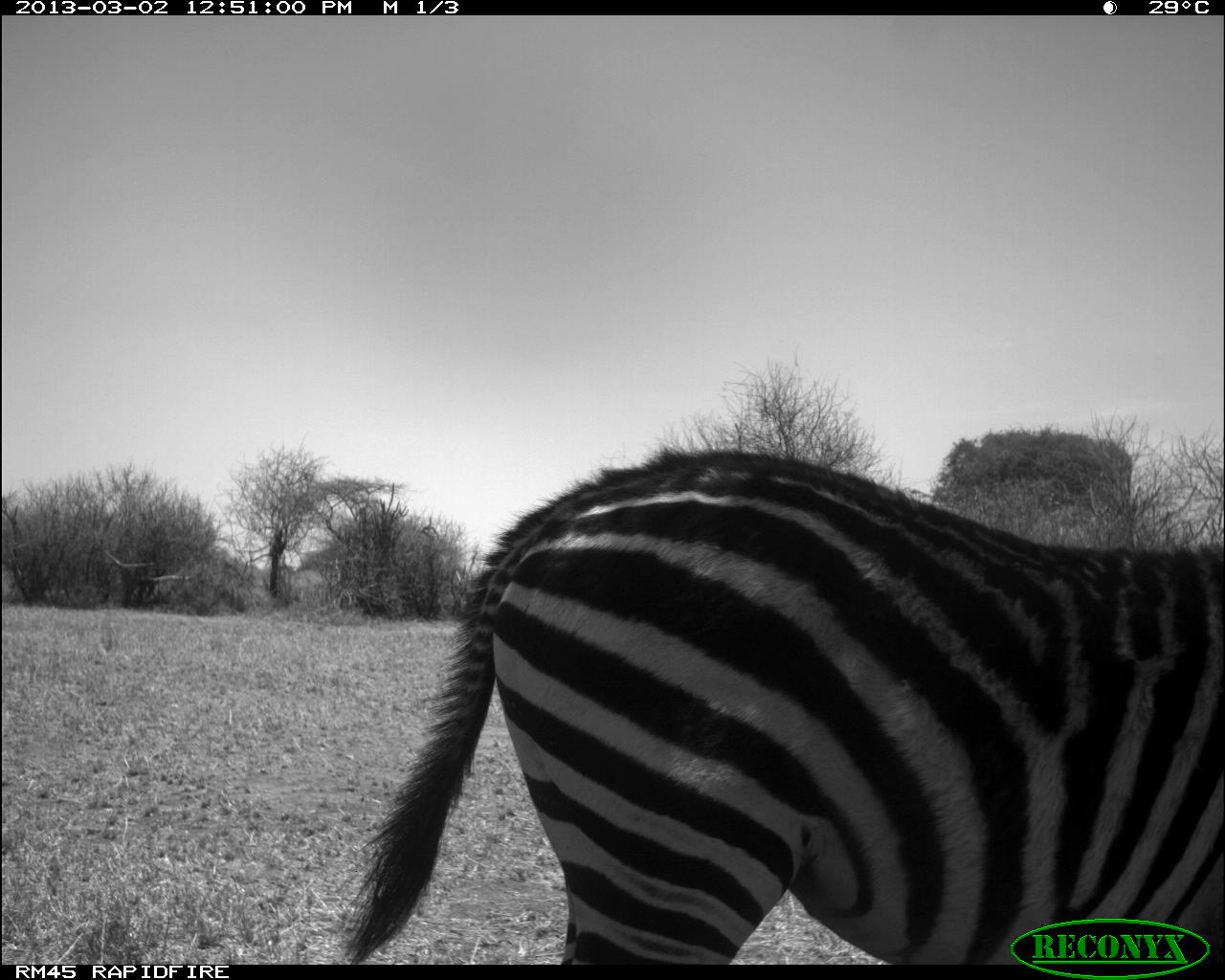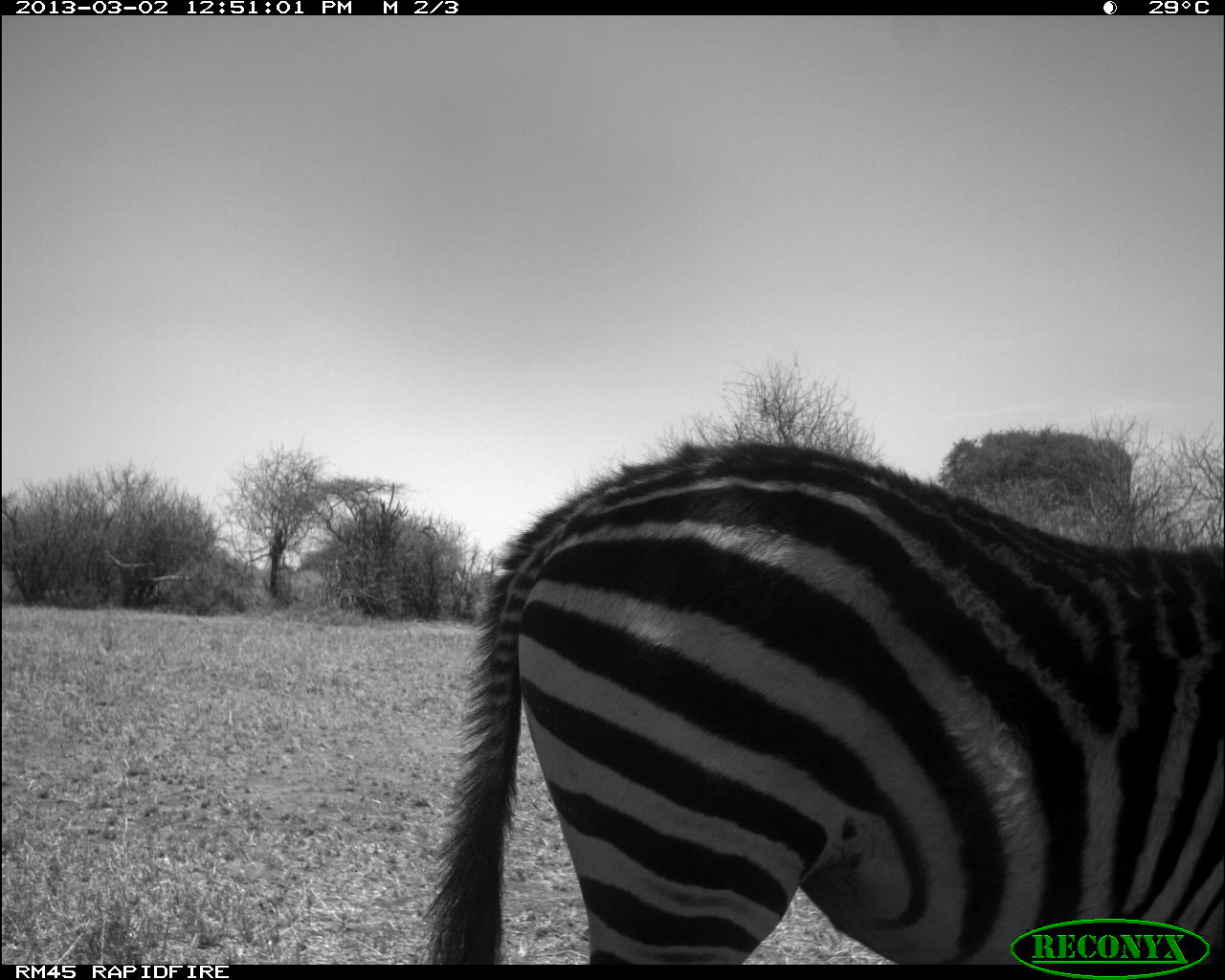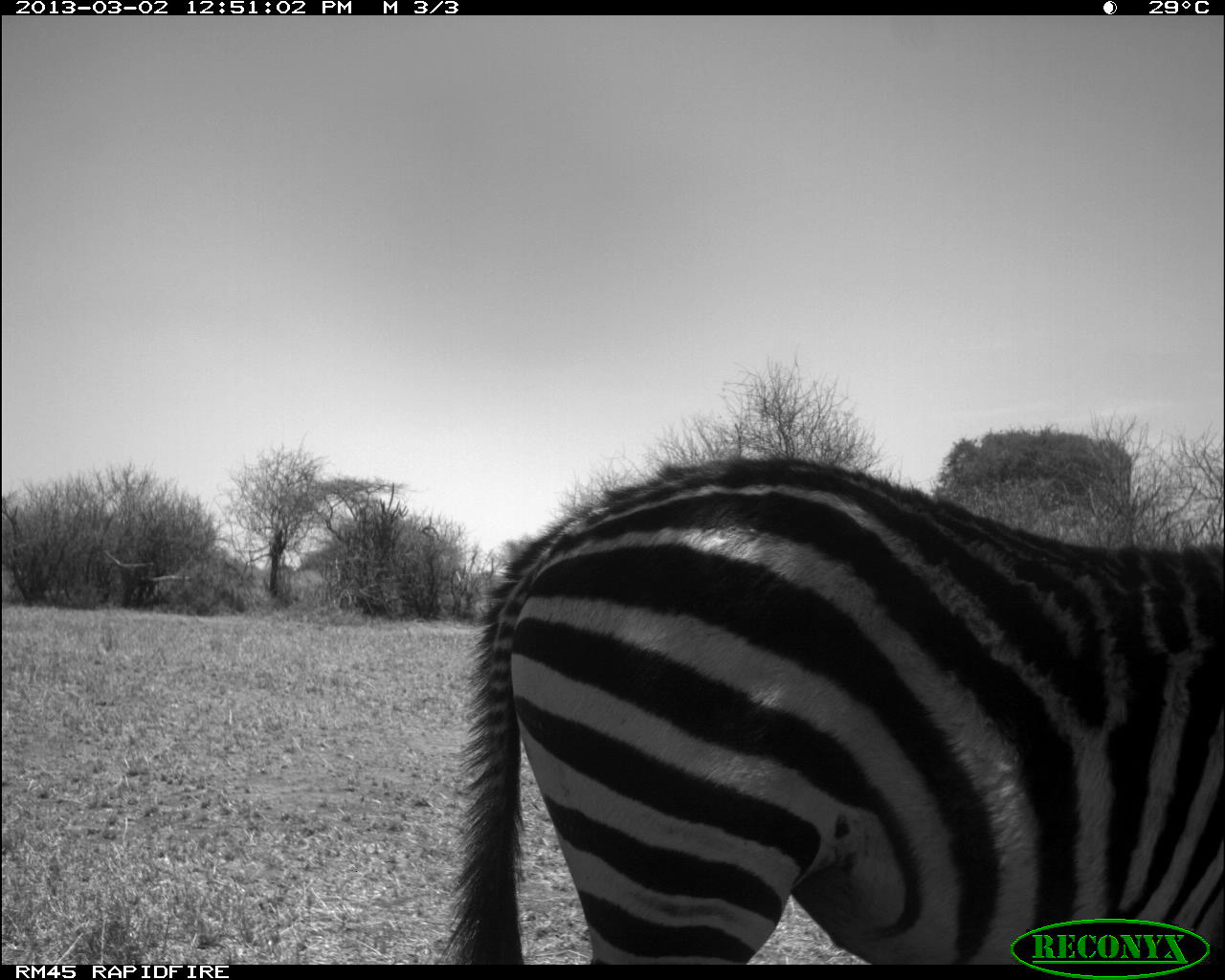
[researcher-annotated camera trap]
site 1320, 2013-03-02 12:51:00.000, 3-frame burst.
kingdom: Animalia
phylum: Chordata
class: Mammalia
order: Perissodactyla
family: Equidae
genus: Equus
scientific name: Equus grevyi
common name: grévy's zebra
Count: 1.